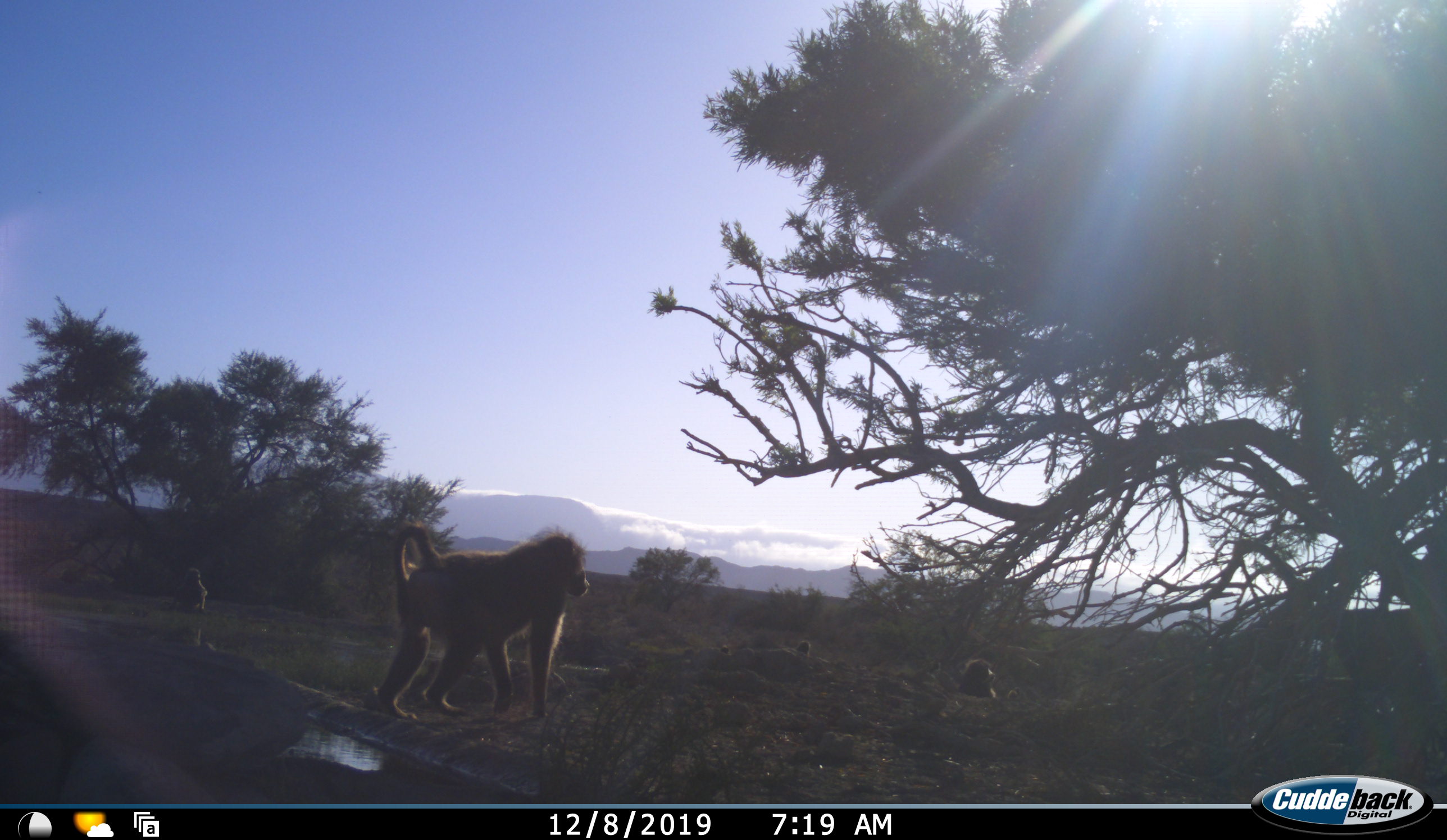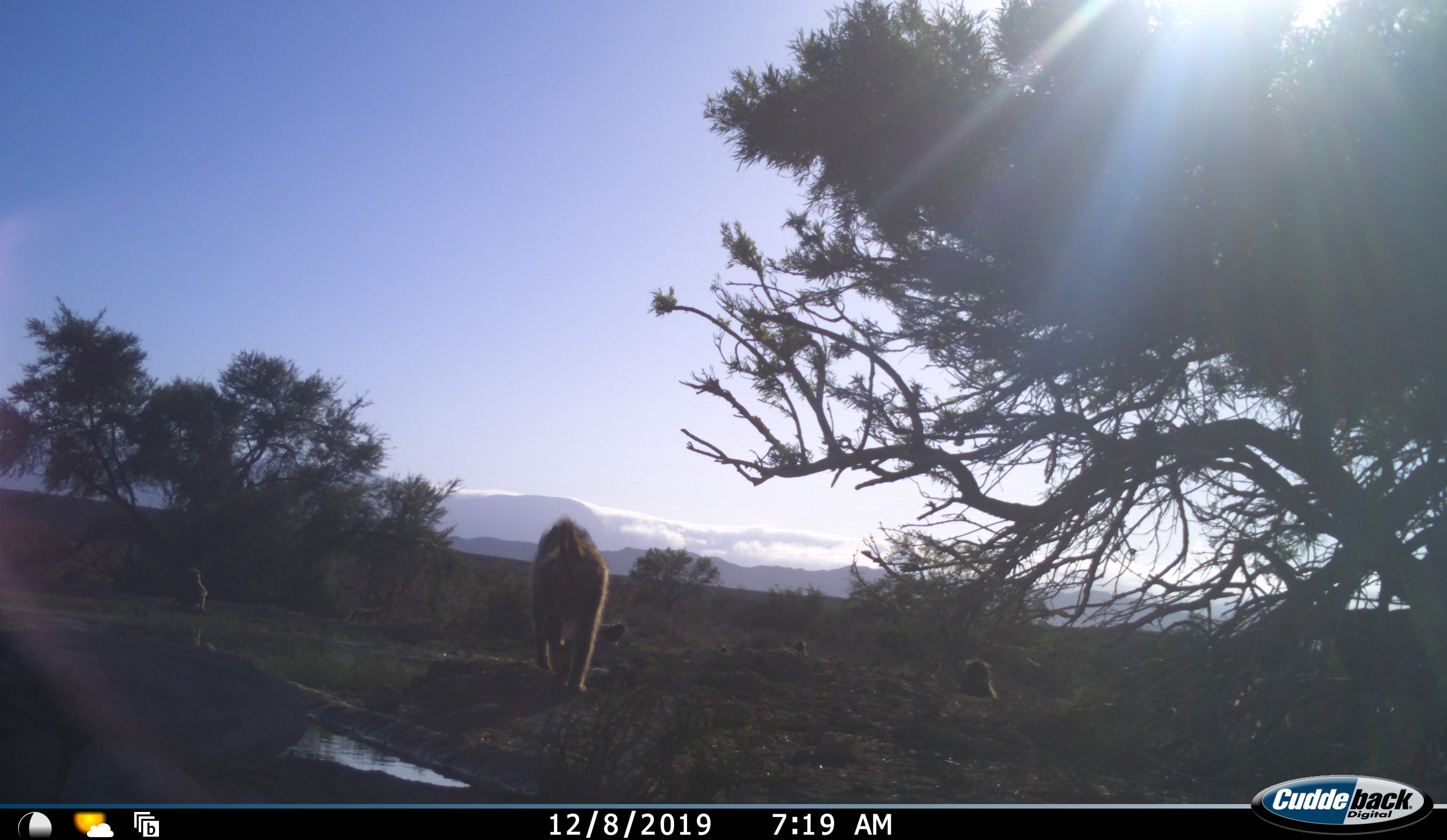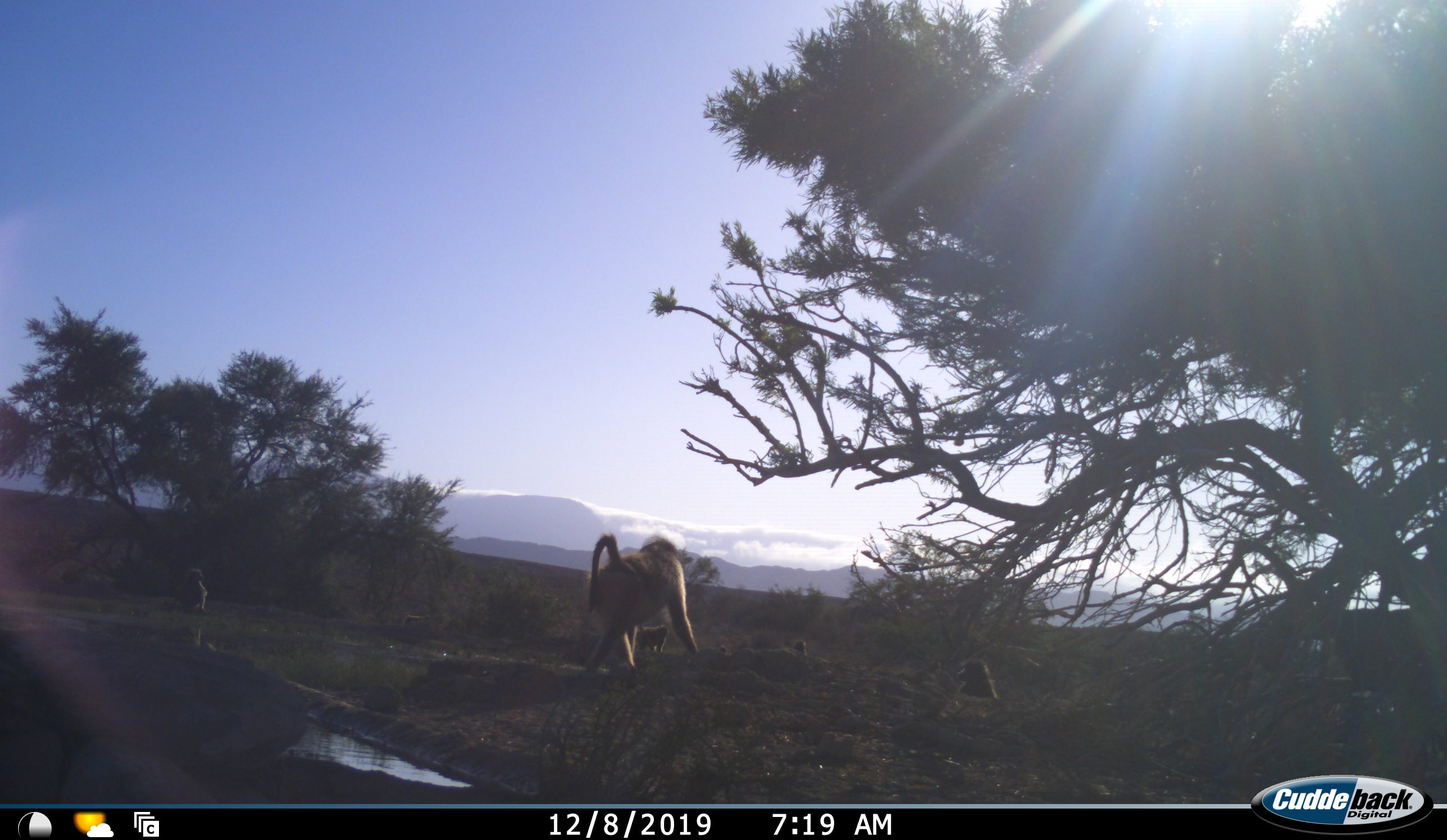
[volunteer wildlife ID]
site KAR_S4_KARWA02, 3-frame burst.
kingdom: Animalia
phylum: Chordata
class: Mammalia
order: Primates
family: Cercopithecidae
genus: Papio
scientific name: Papio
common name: baboon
Baboon (Papio), count 5. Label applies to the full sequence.